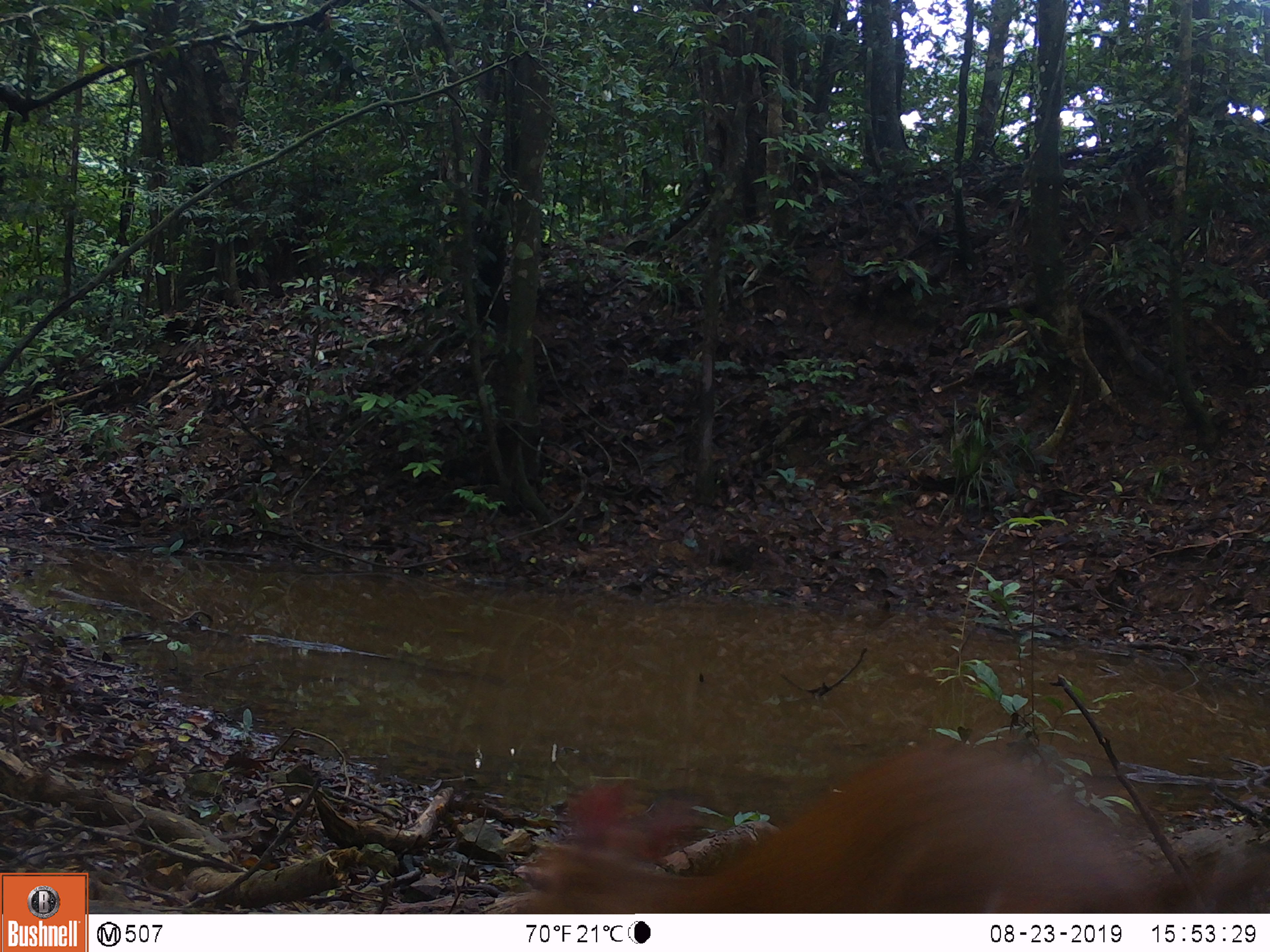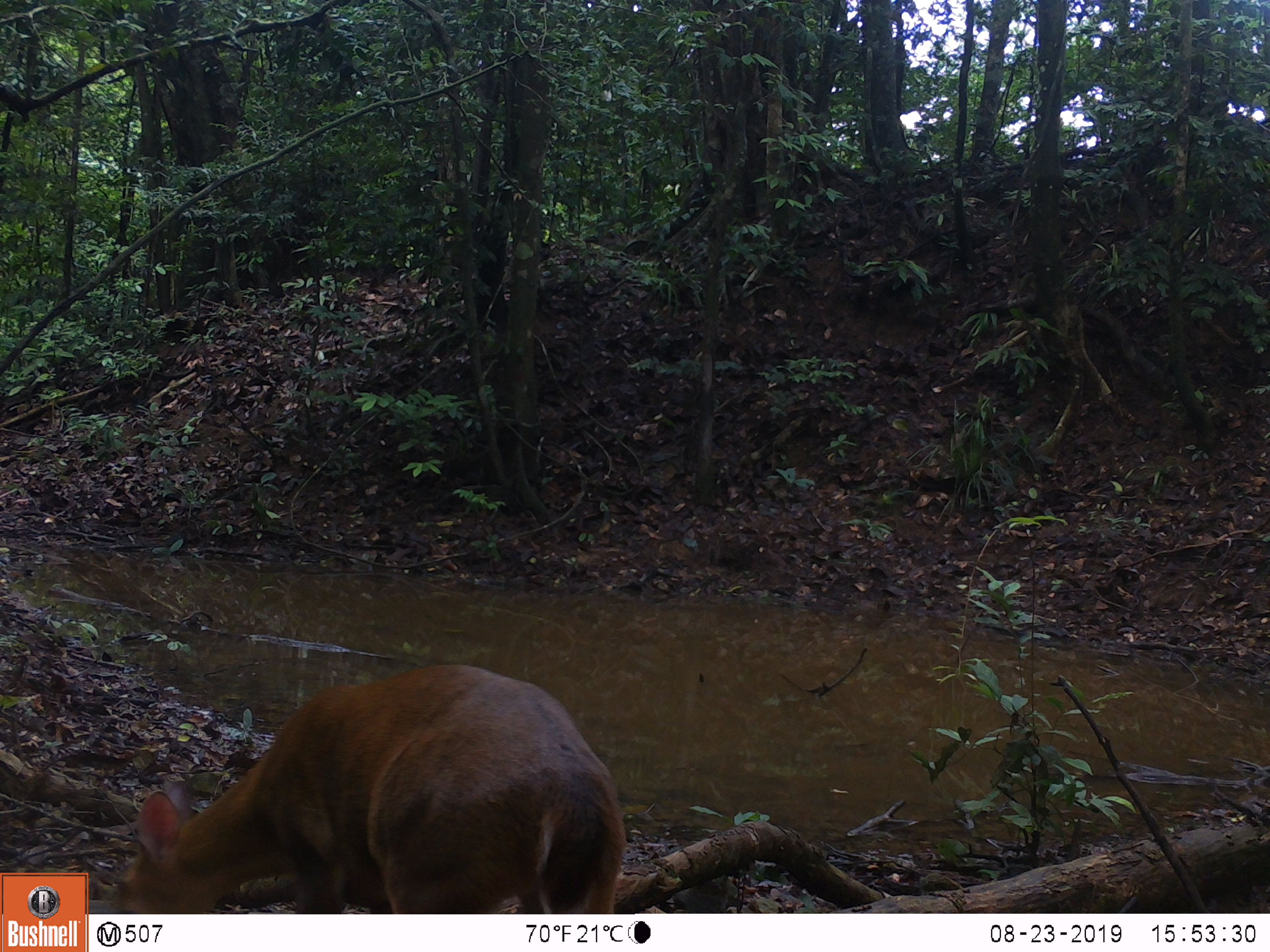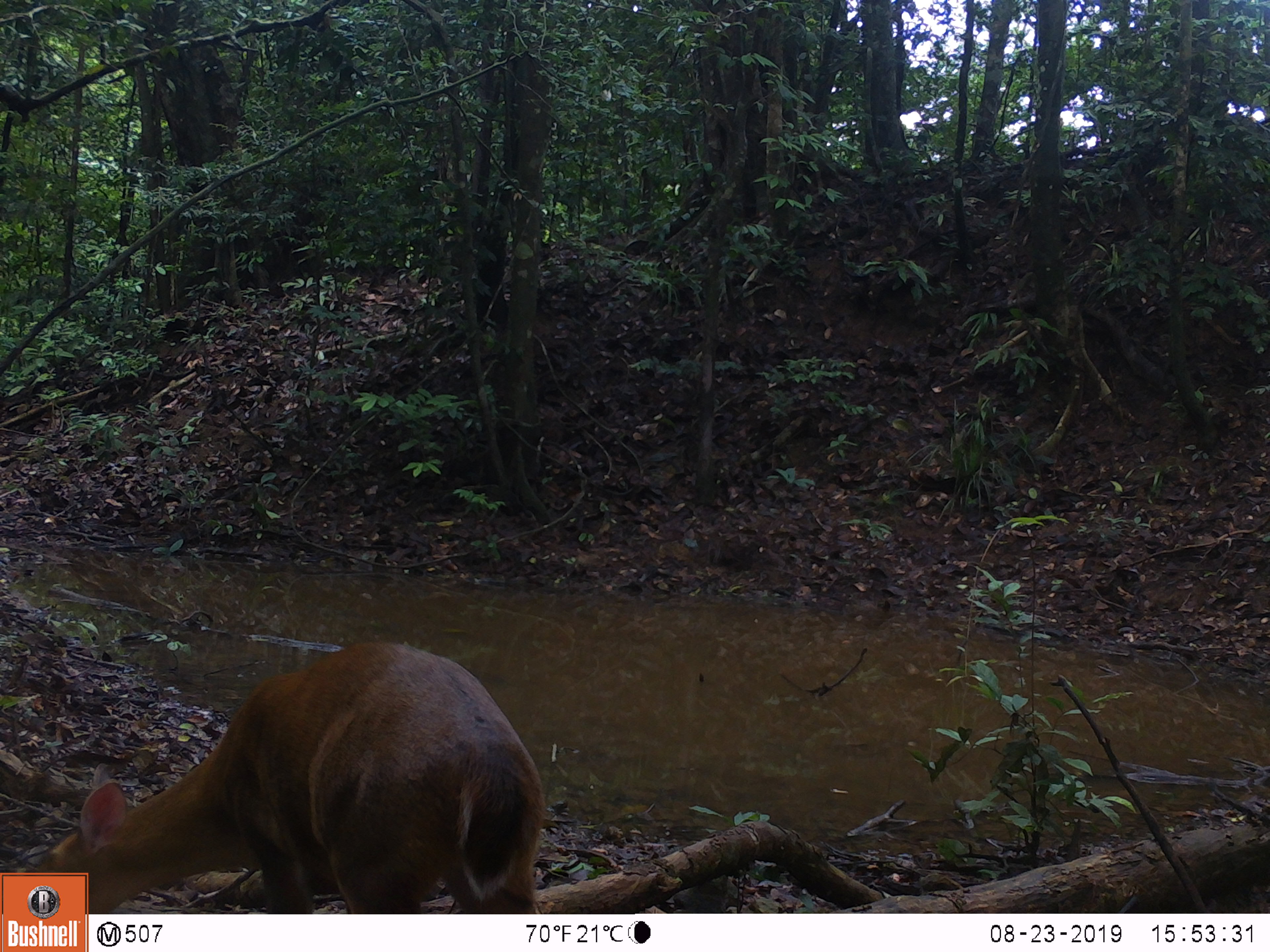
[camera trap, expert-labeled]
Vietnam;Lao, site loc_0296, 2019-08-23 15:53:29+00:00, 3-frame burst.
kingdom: Animalia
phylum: Chordata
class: Mammalia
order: Artiodactyla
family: Cervidae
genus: Muntiacus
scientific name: Muntiacus vuquangensis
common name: large-antlered muntjac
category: large antlered muntjac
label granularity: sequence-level